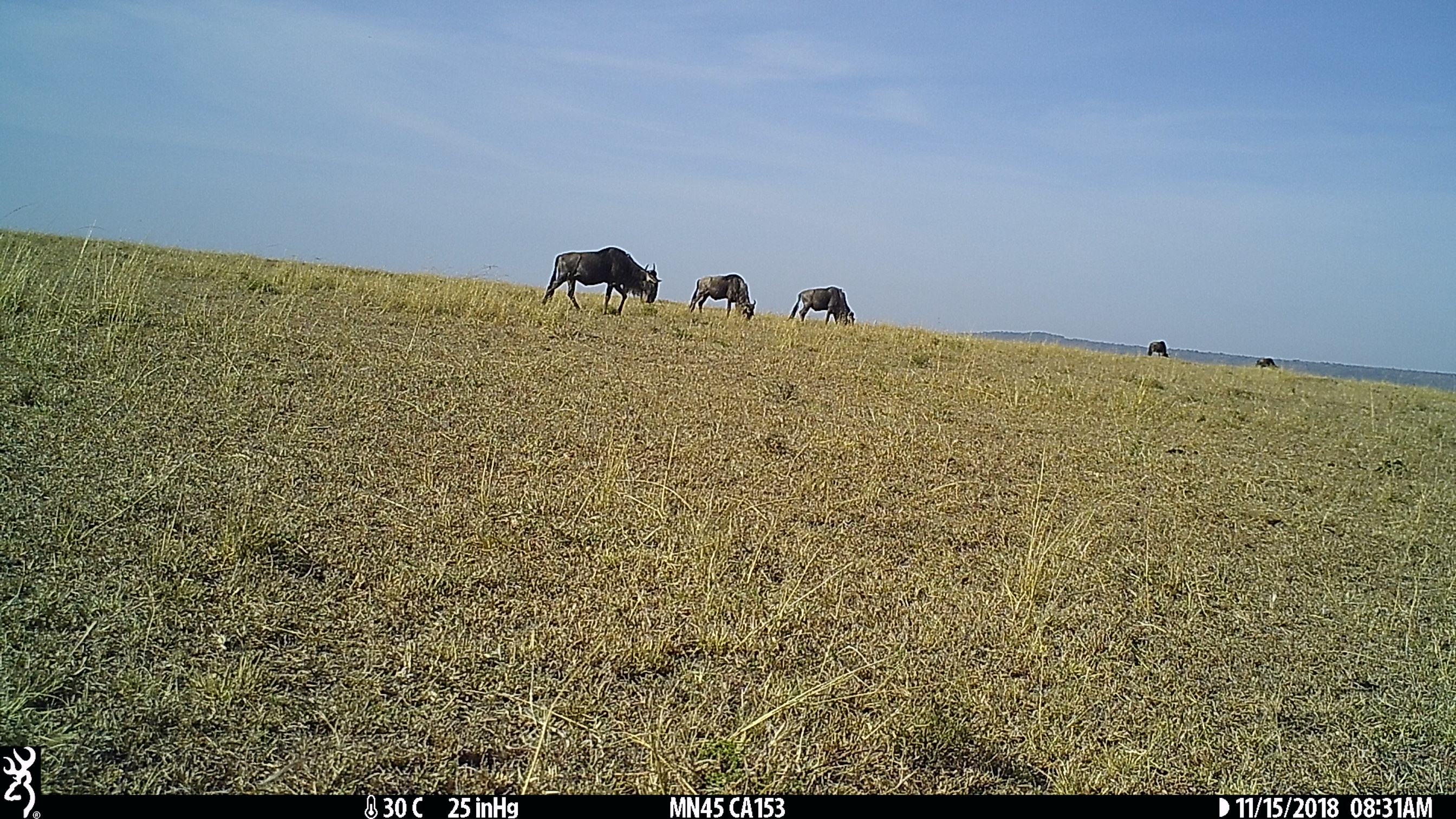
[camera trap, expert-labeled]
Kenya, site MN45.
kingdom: Animalia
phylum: Chordata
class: Mammalia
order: Artiodactyla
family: Bovidae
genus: Connochaetes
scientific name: Connochaetes taurinus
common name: blue wildebeest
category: wildebeest